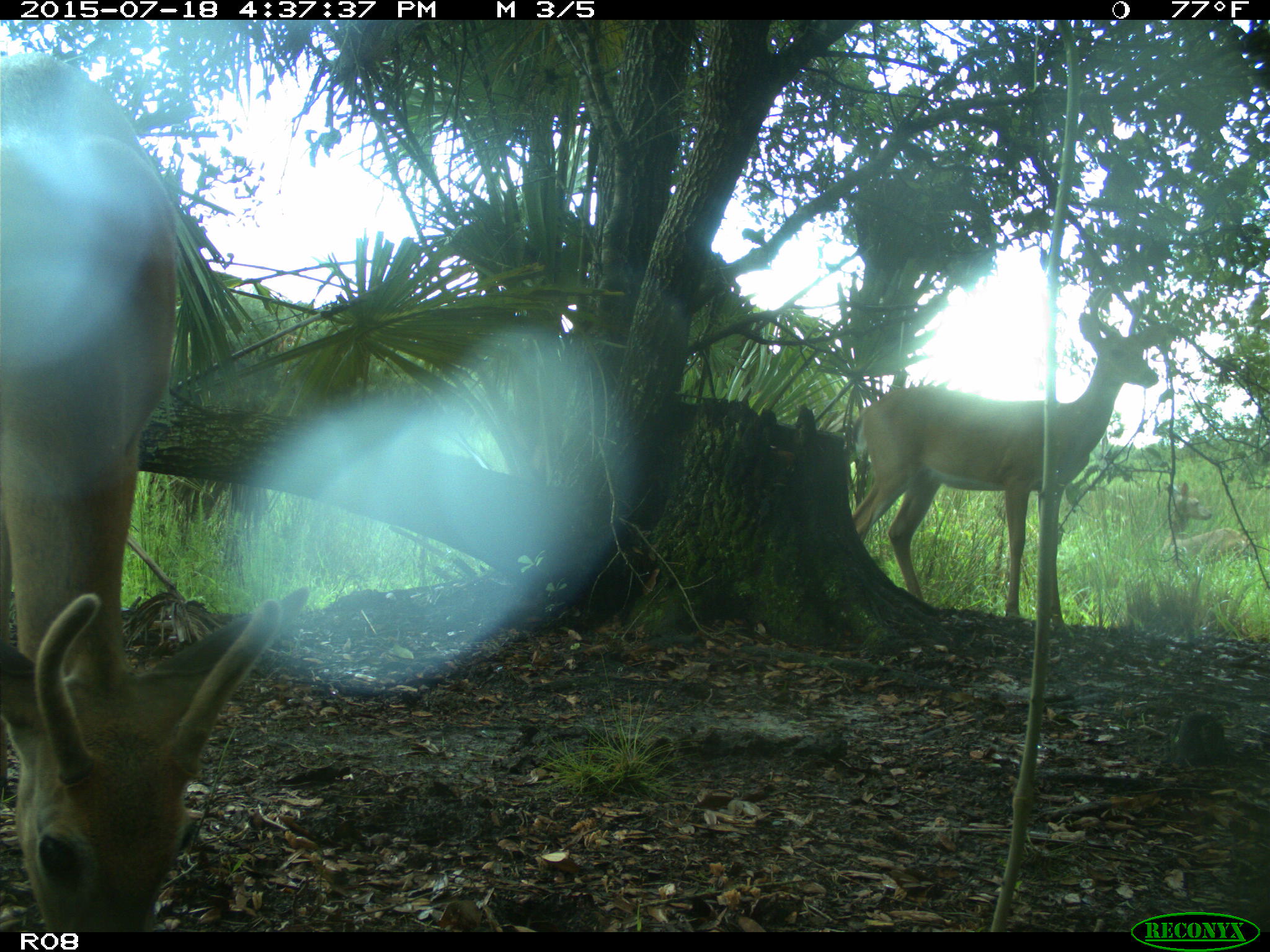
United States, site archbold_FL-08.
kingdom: Animalia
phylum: Chordata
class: Mammalia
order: Artiodactyla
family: Cervidae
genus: Odocoileus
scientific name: Odocoileus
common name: deer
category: unidentified deer